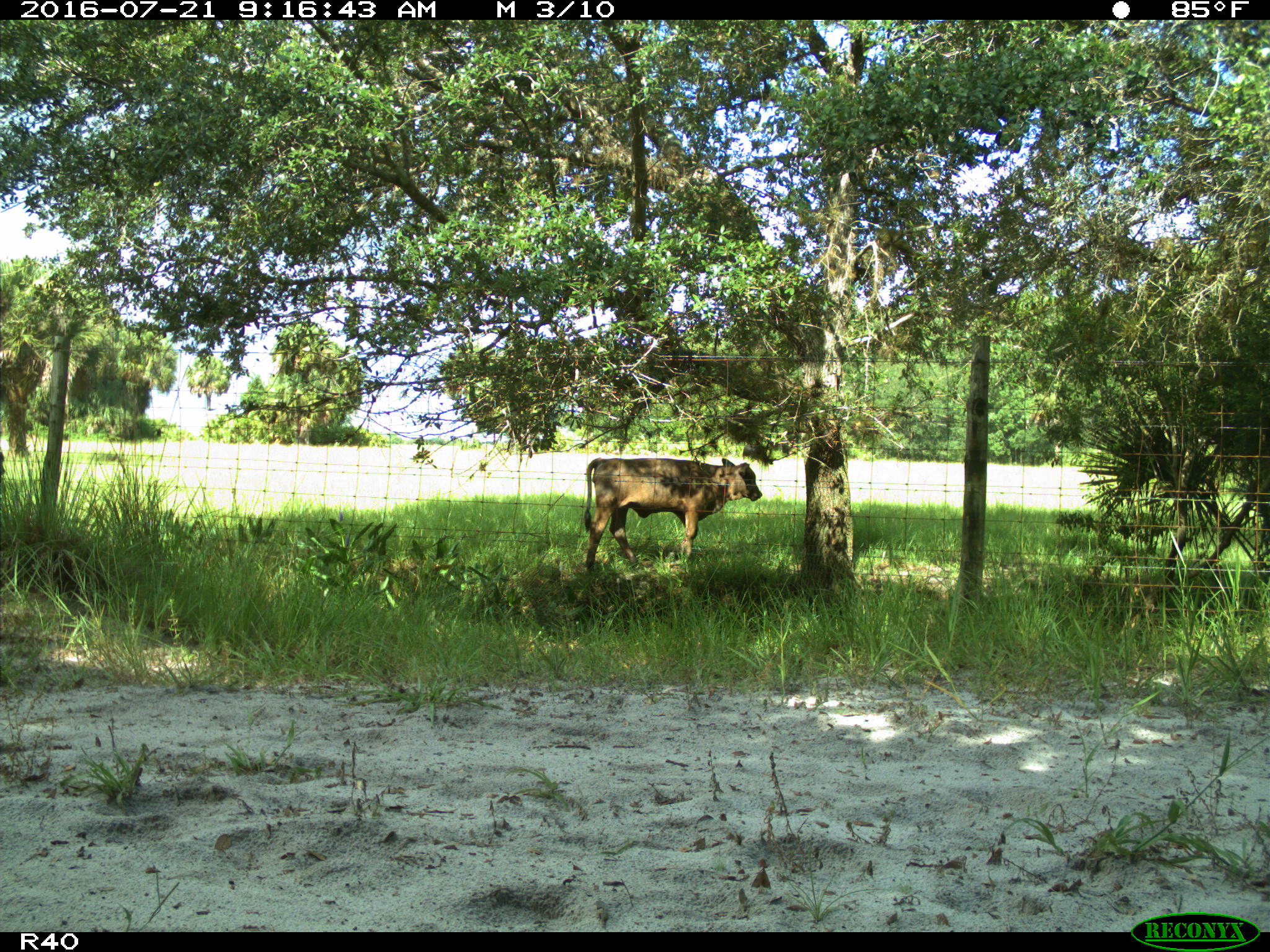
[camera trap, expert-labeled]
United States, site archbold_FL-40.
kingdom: Animalia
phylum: Chordata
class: Mammalia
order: Artiodactyla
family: Bovidae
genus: Bos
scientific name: Bos taurus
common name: domestic cow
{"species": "Bos taurus (domestic cow)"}